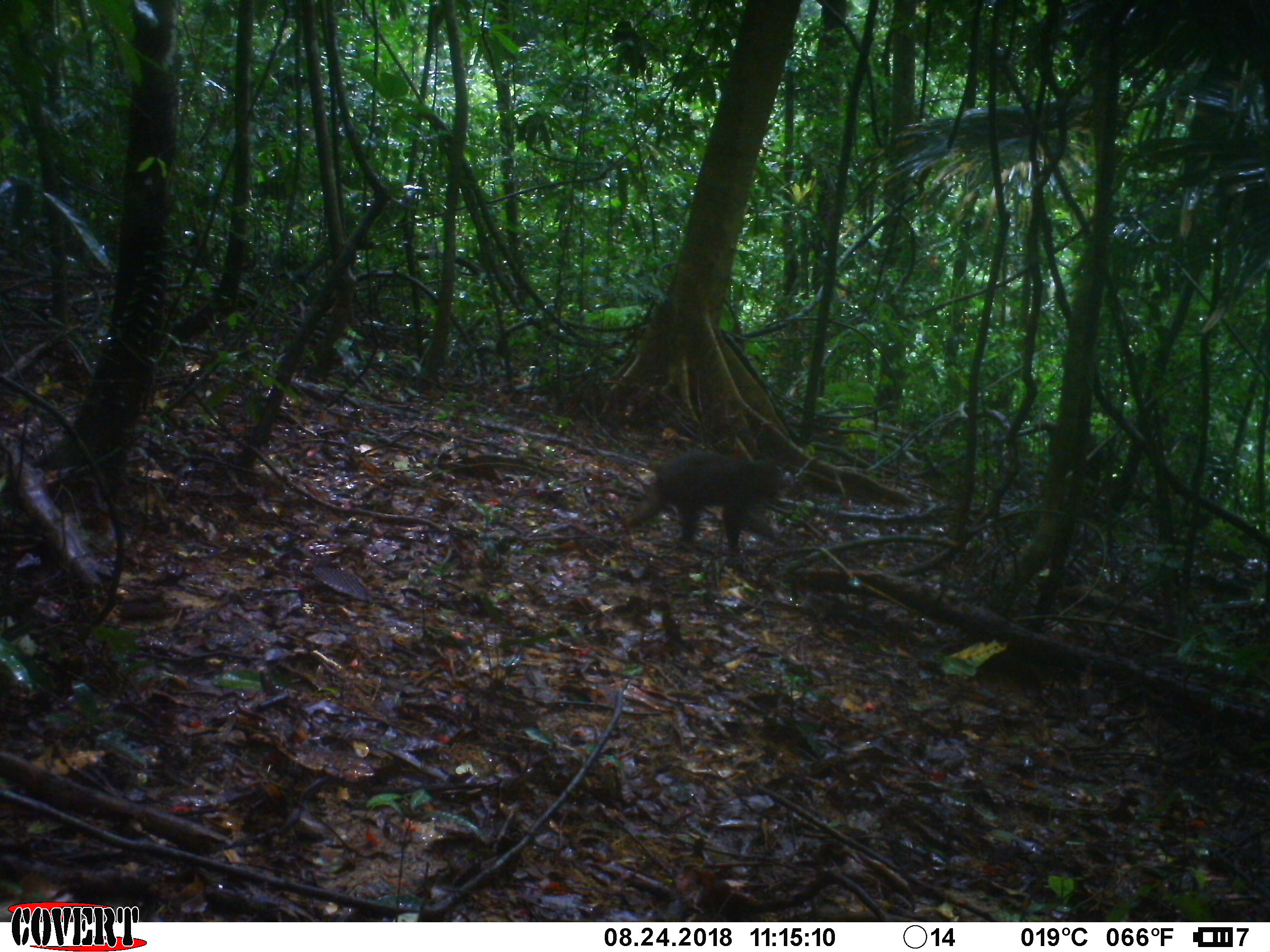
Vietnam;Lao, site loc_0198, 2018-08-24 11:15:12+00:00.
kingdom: Animalia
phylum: Chordata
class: Mammalia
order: Primates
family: Cercopithecidae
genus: Macaca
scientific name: Macaca arctoides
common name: stump-tailed macaque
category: stump tailed macaque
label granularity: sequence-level